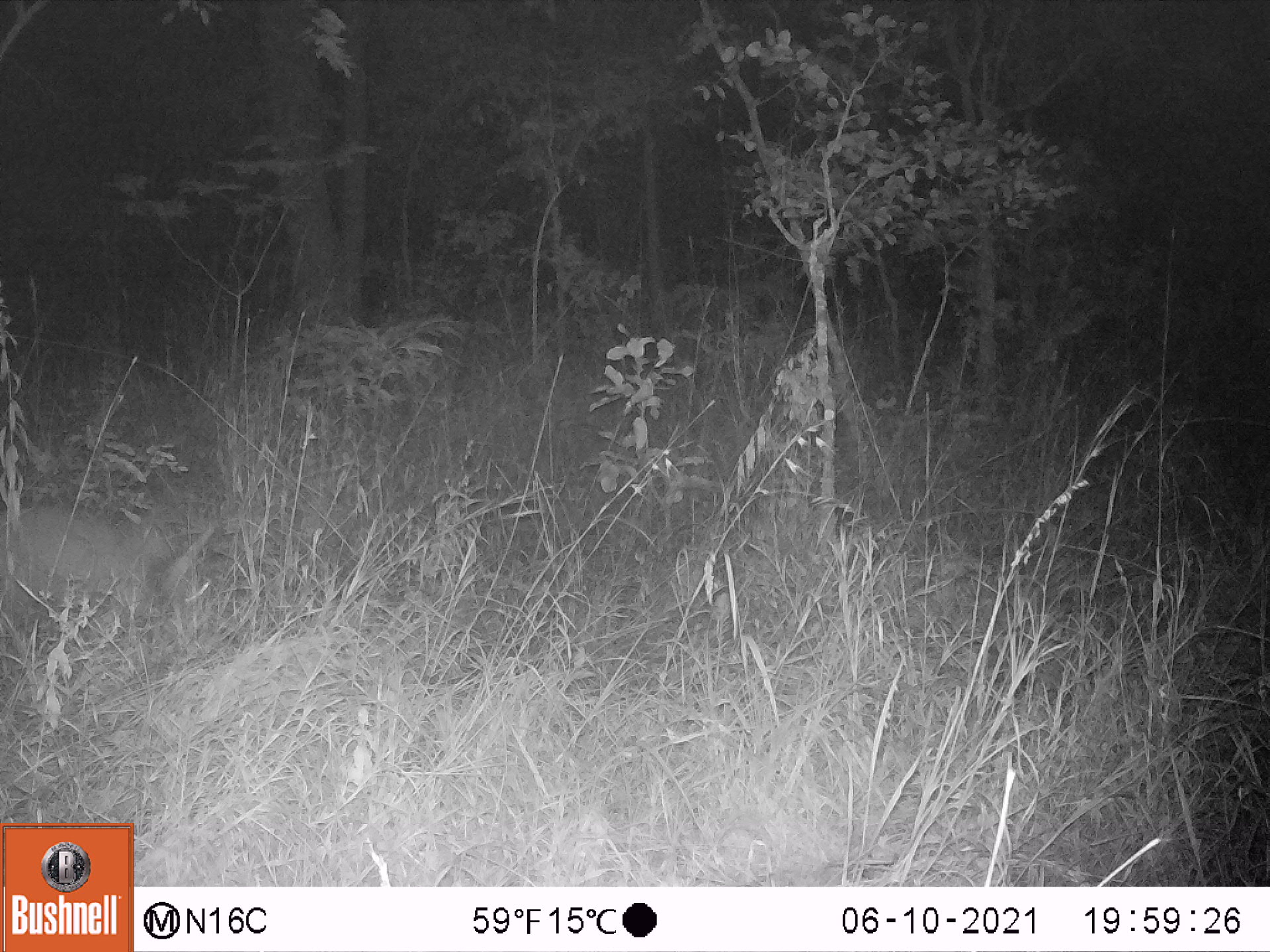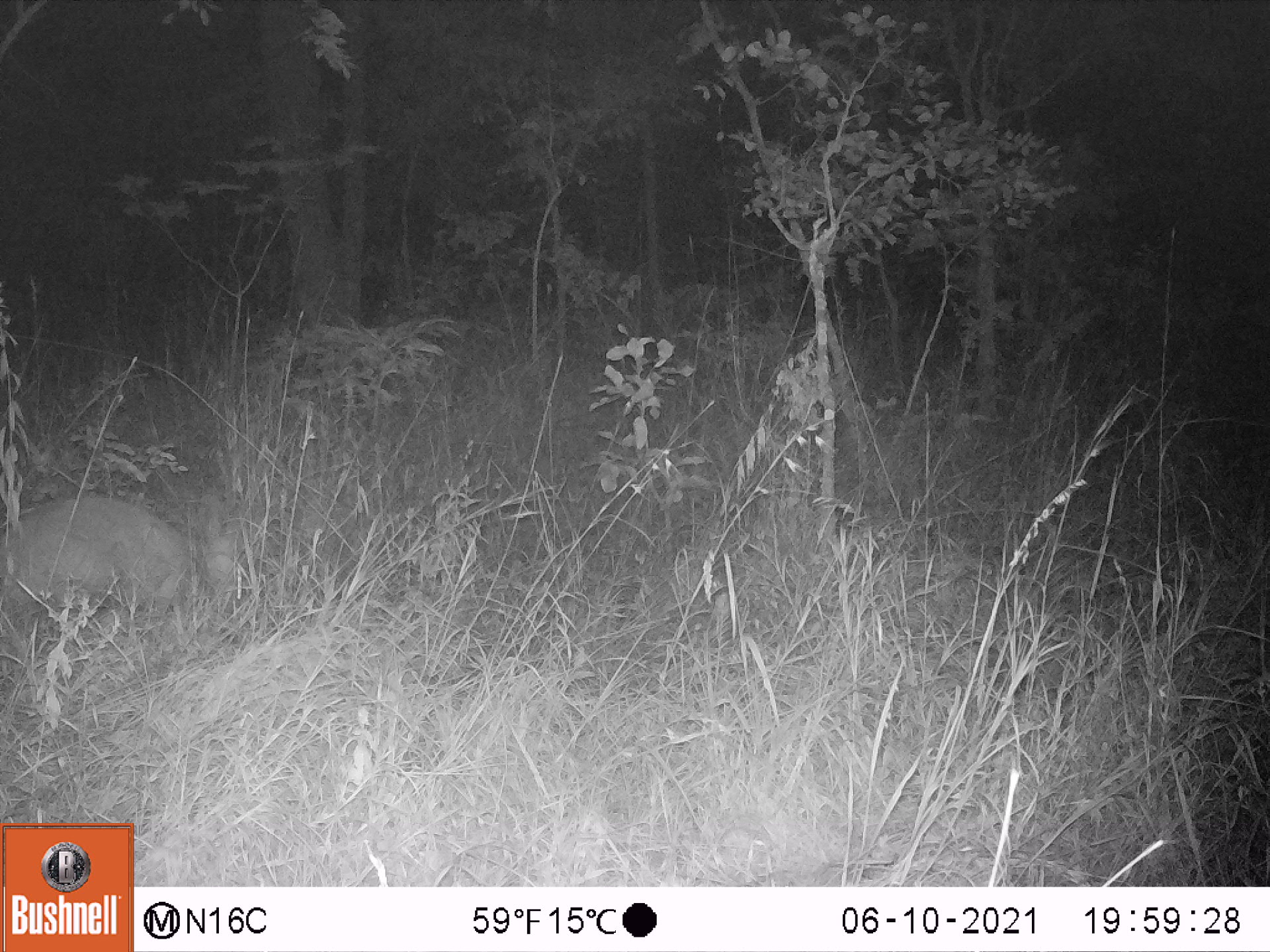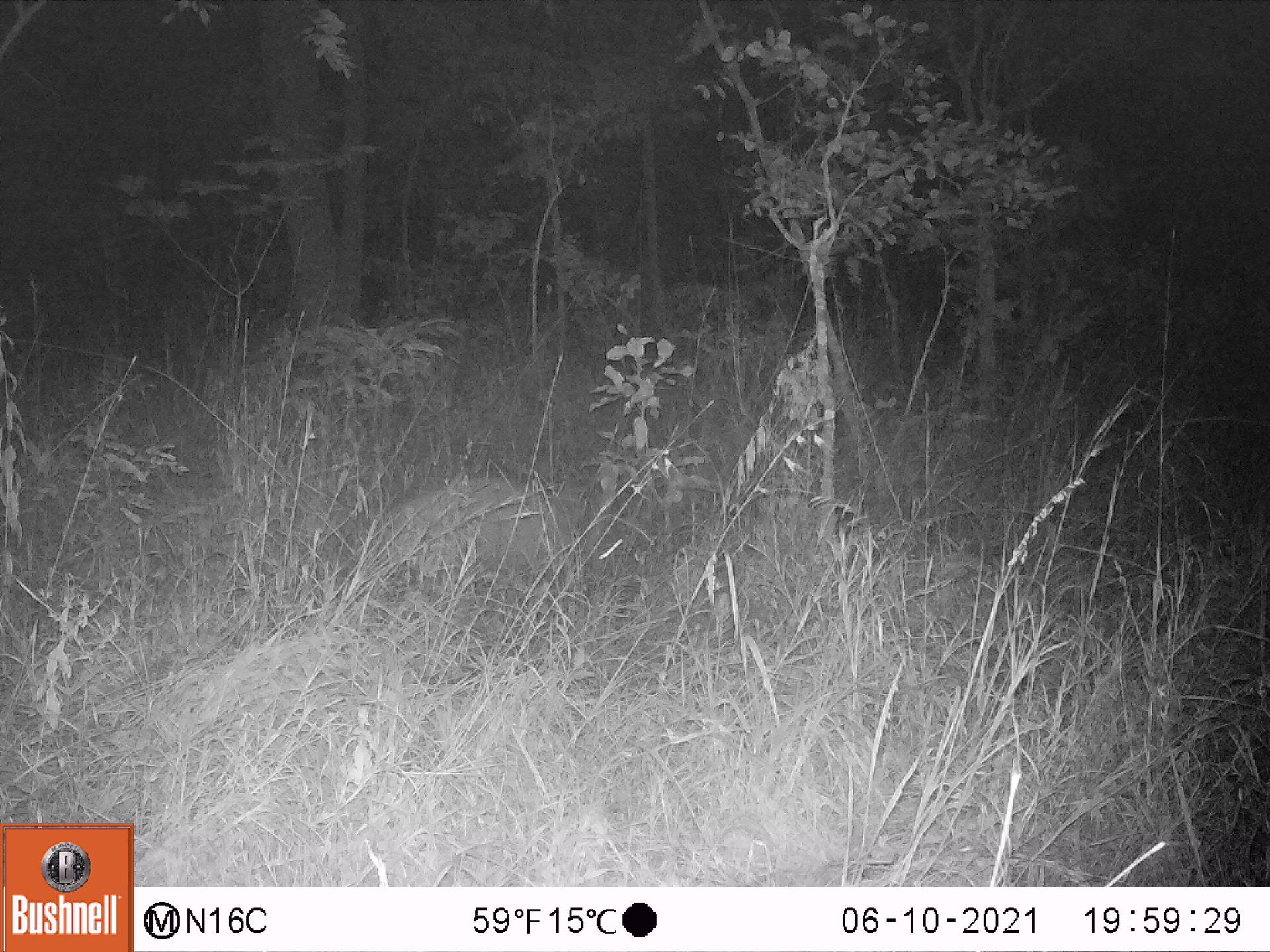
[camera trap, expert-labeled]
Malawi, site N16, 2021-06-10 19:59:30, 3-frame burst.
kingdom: Animalia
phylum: Chordata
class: Mammalia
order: Tubulidentata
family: Orycteropodidae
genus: Orycteropus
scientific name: Orycteropus afer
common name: aardvark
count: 1